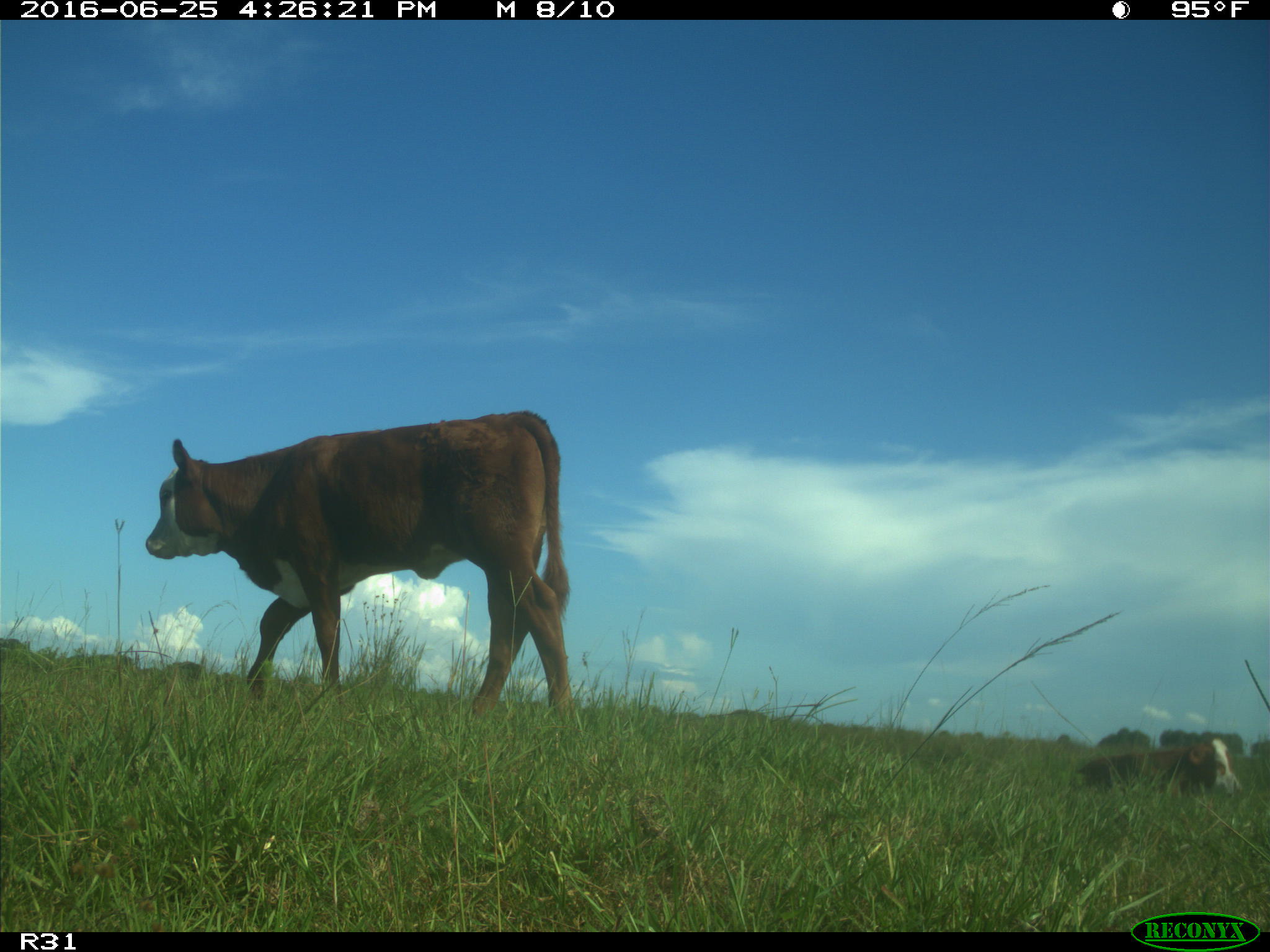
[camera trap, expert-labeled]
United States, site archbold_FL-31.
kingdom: Animalia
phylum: Chordata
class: Mammalia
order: Artiodactyla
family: Bovidae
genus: Bos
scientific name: Bos taurus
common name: domestic cow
Bos taurus (domestic cow).